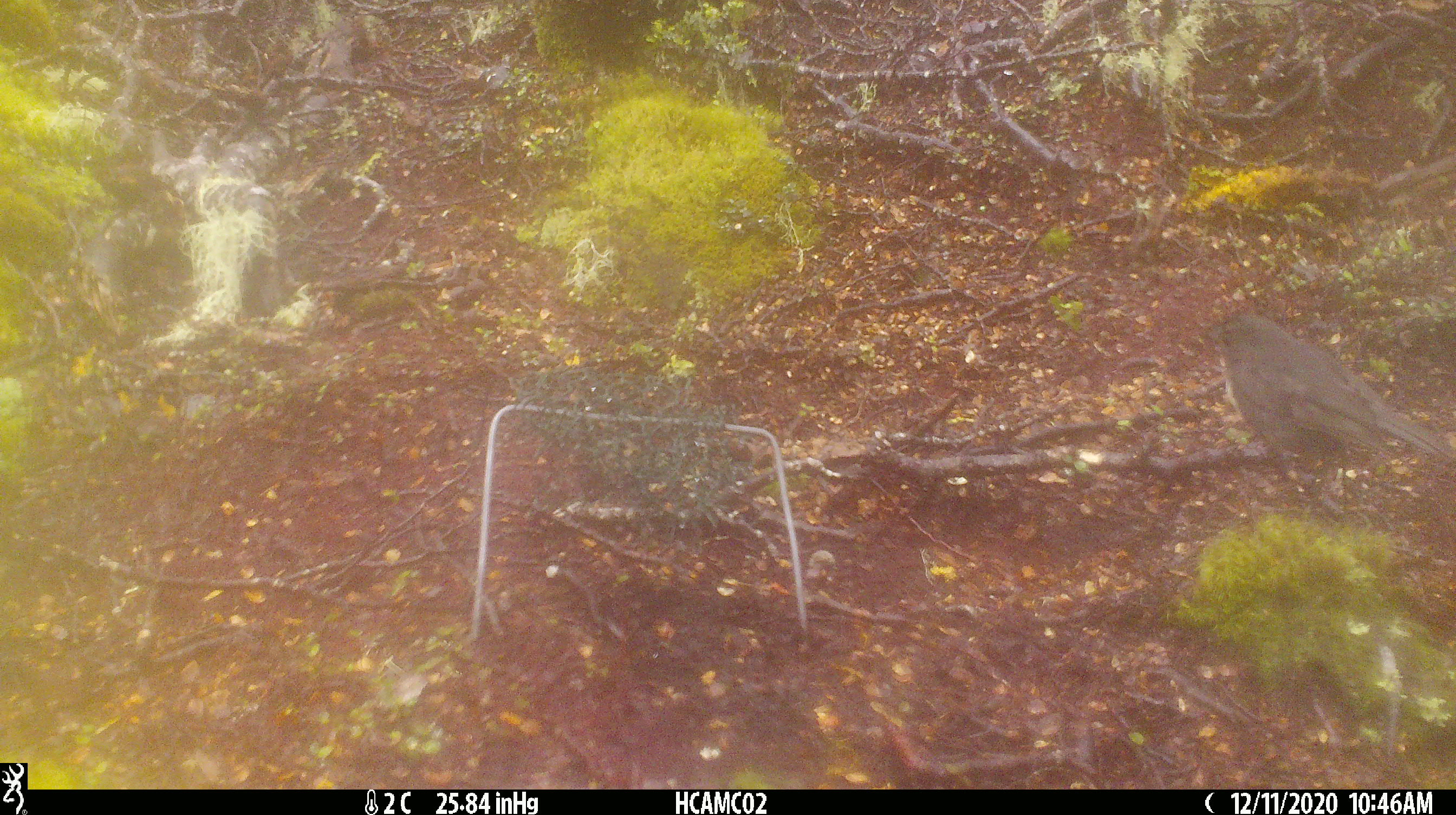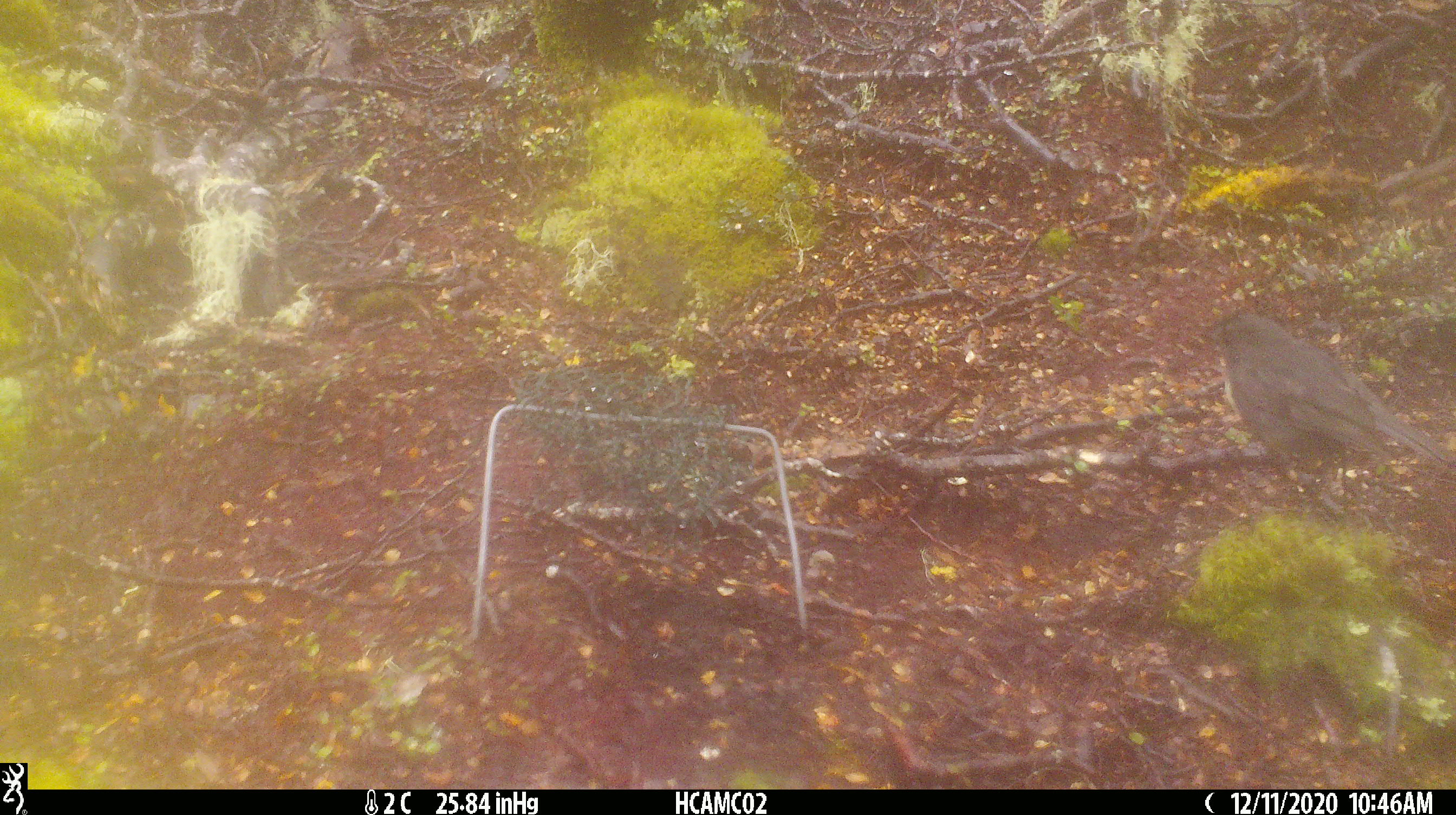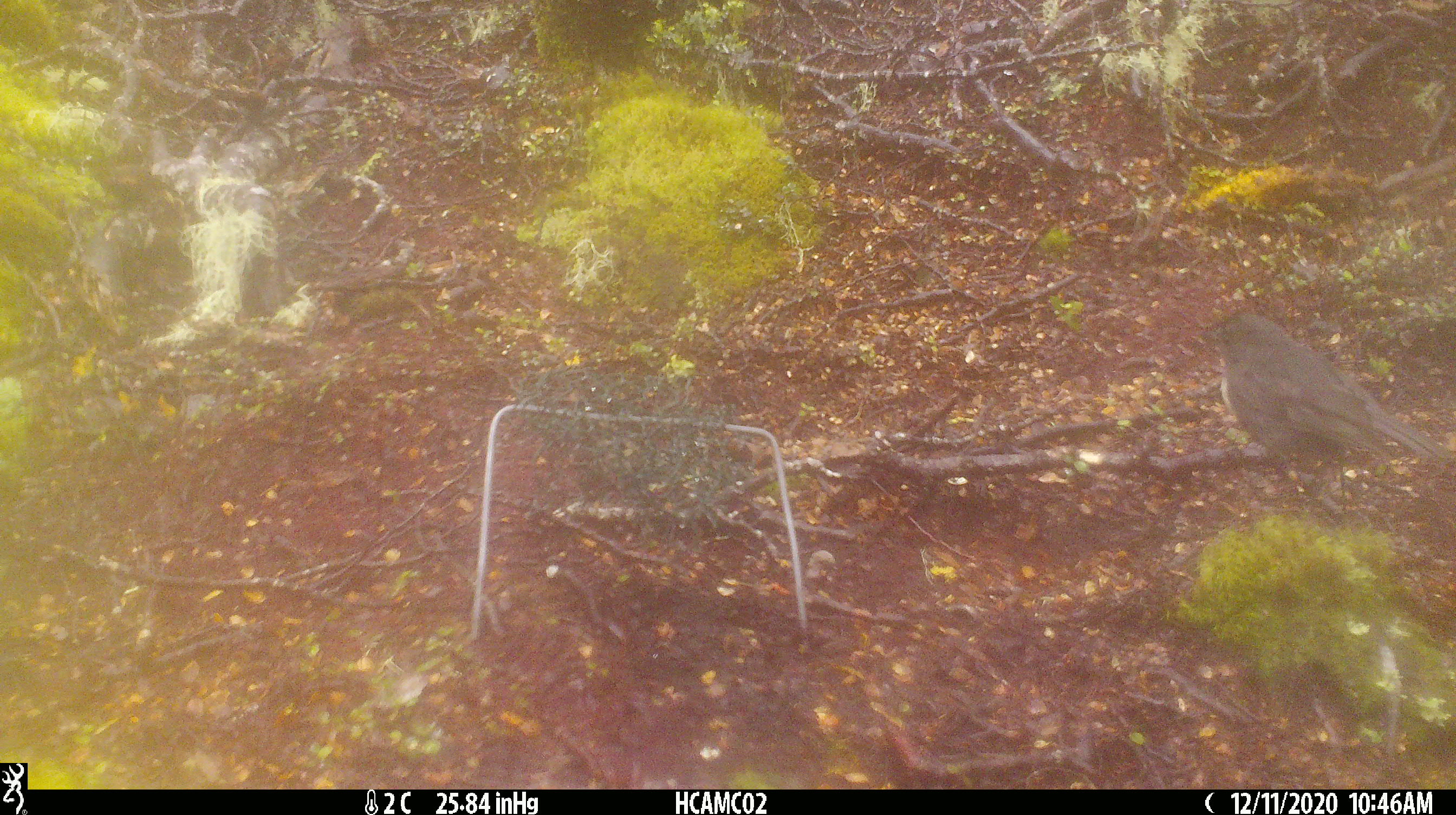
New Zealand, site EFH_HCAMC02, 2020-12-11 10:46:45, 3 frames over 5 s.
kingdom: Animalia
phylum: Chordata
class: Aves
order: Passeriformes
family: Petroicidae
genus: Petroica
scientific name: Petroica australis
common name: new zealand robin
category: robin